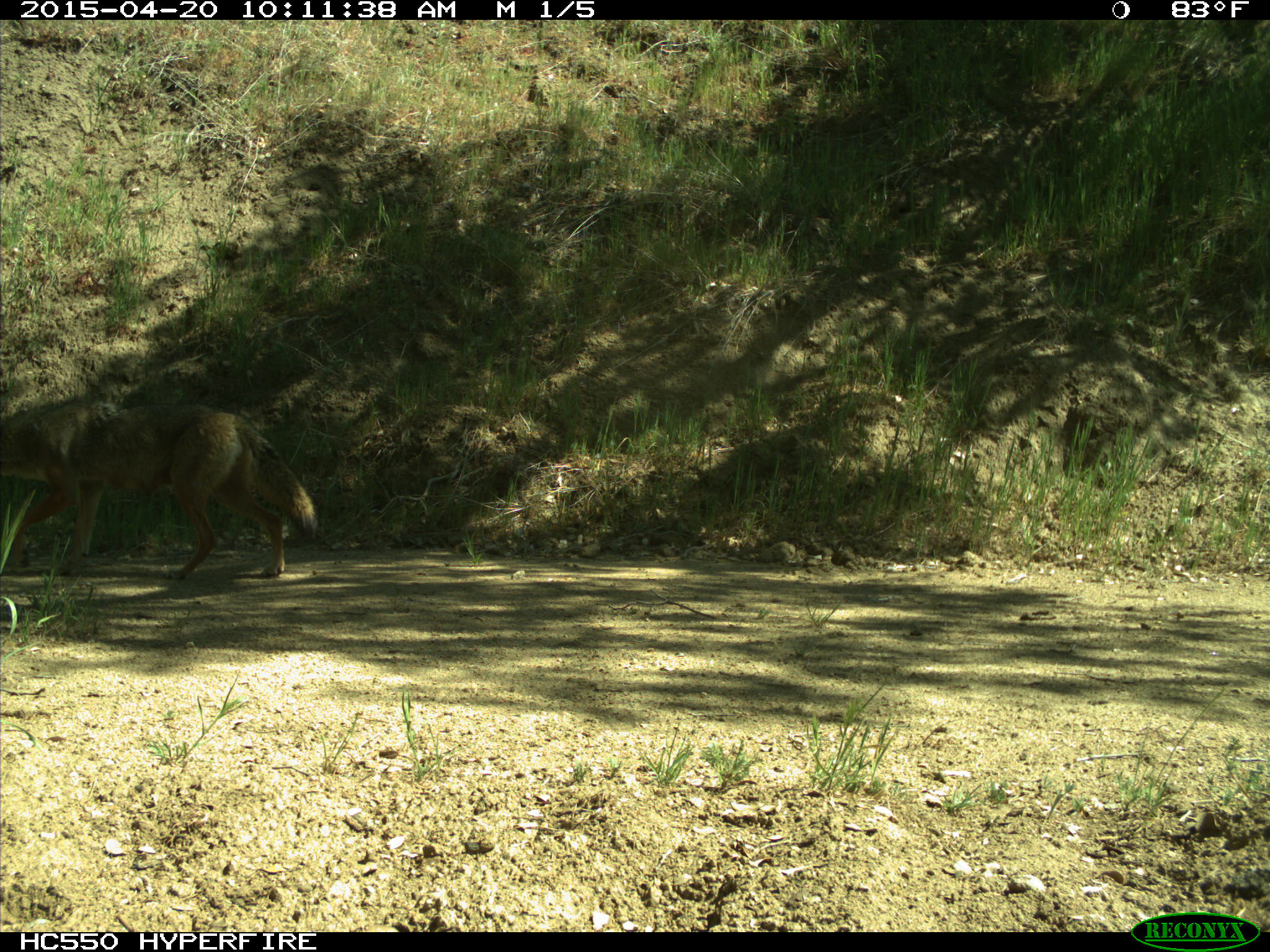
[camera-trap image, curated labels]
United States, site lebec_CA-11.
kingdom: Animalia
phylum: Chordata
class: Mammalia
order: Carnivora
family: Canidae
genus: Canis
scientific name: Canis latrans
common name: coyote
Canis latrans (coyote).